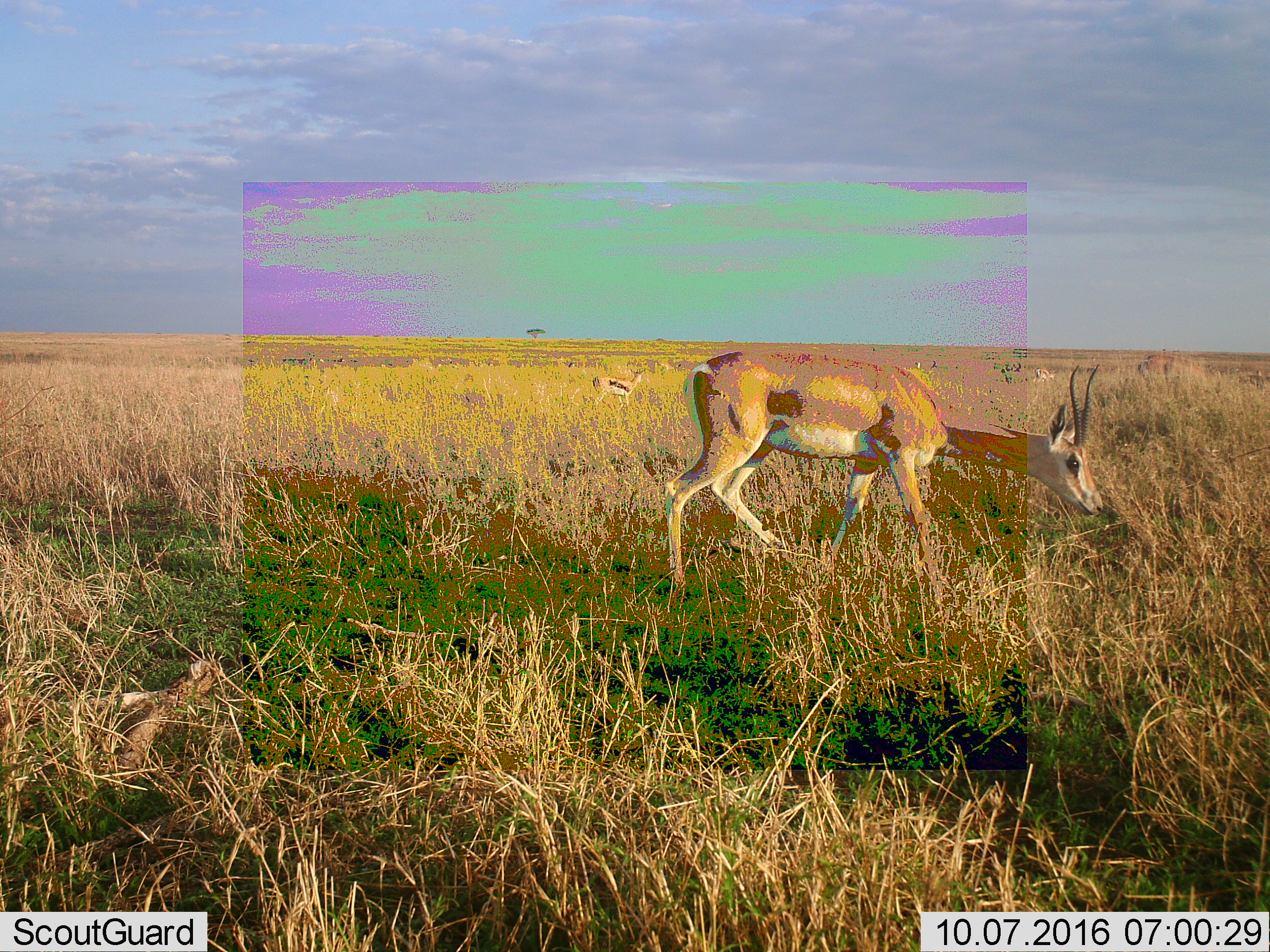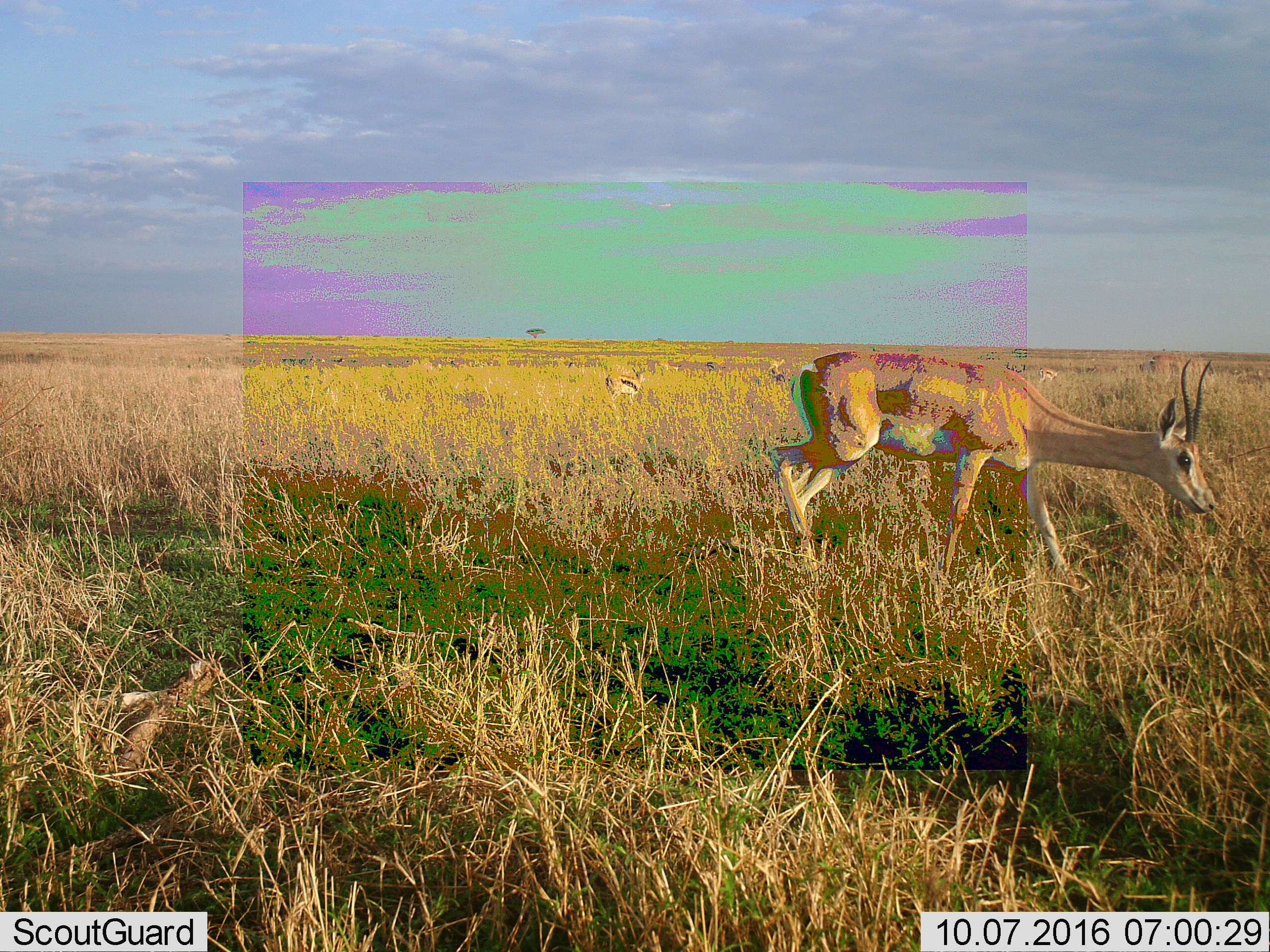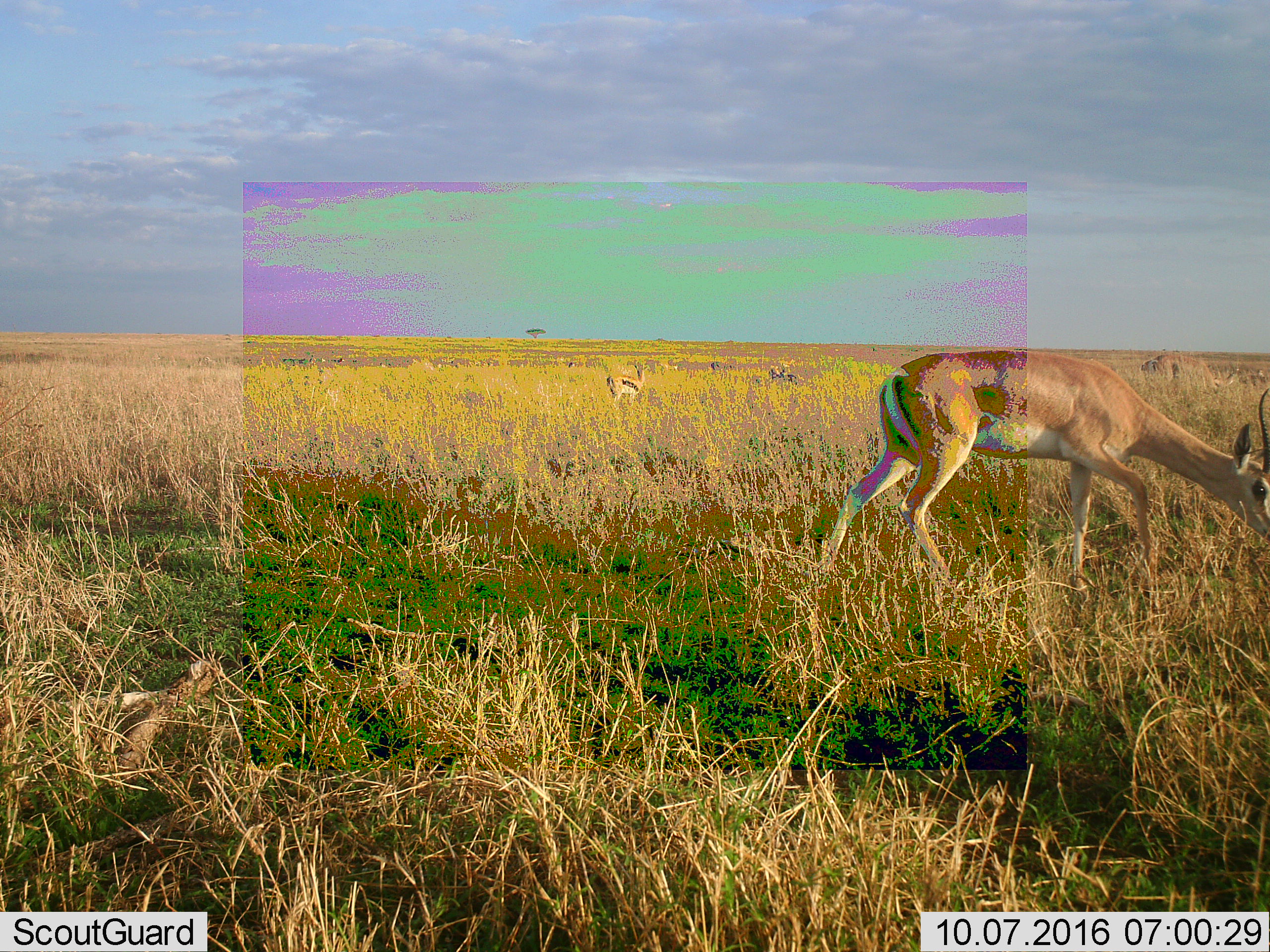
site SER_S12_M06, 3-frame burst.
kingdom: Animalia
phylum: Chordata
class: Mammalia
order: Artiodactyla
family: Bovidae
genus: Eudorcas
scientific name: Eudorcas thomsonii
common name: thomson's gazelle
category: gazellethomsons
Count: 2.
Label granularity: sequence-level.